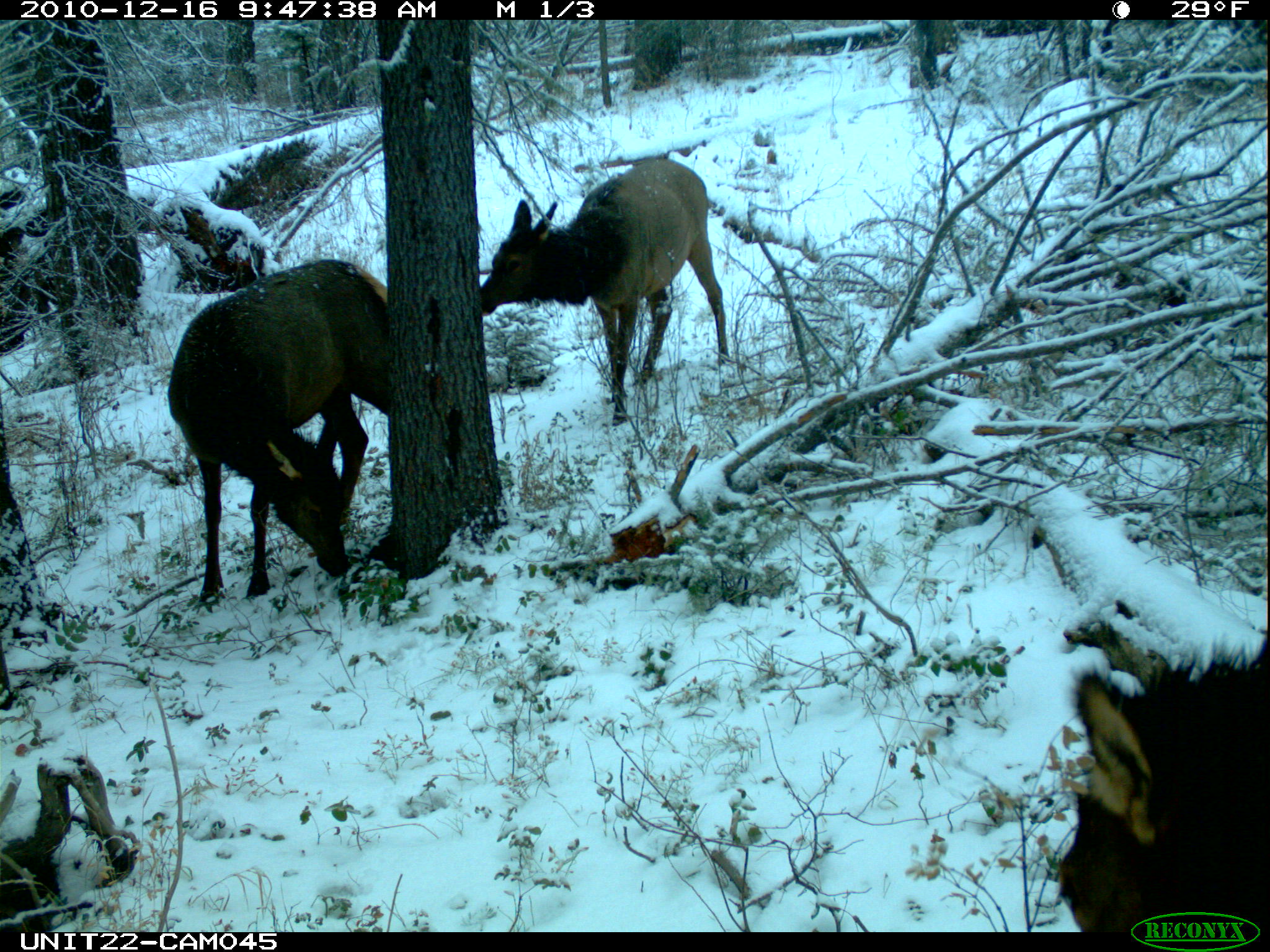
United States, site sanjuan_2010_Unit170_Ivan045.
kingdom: Animalia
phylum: Chordata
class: Mammalia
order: Artiodactyla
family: Cervidae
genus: Cervus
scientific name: Cervus elaphus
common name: red deer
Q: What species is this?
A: Cervus elaphus (red deer).